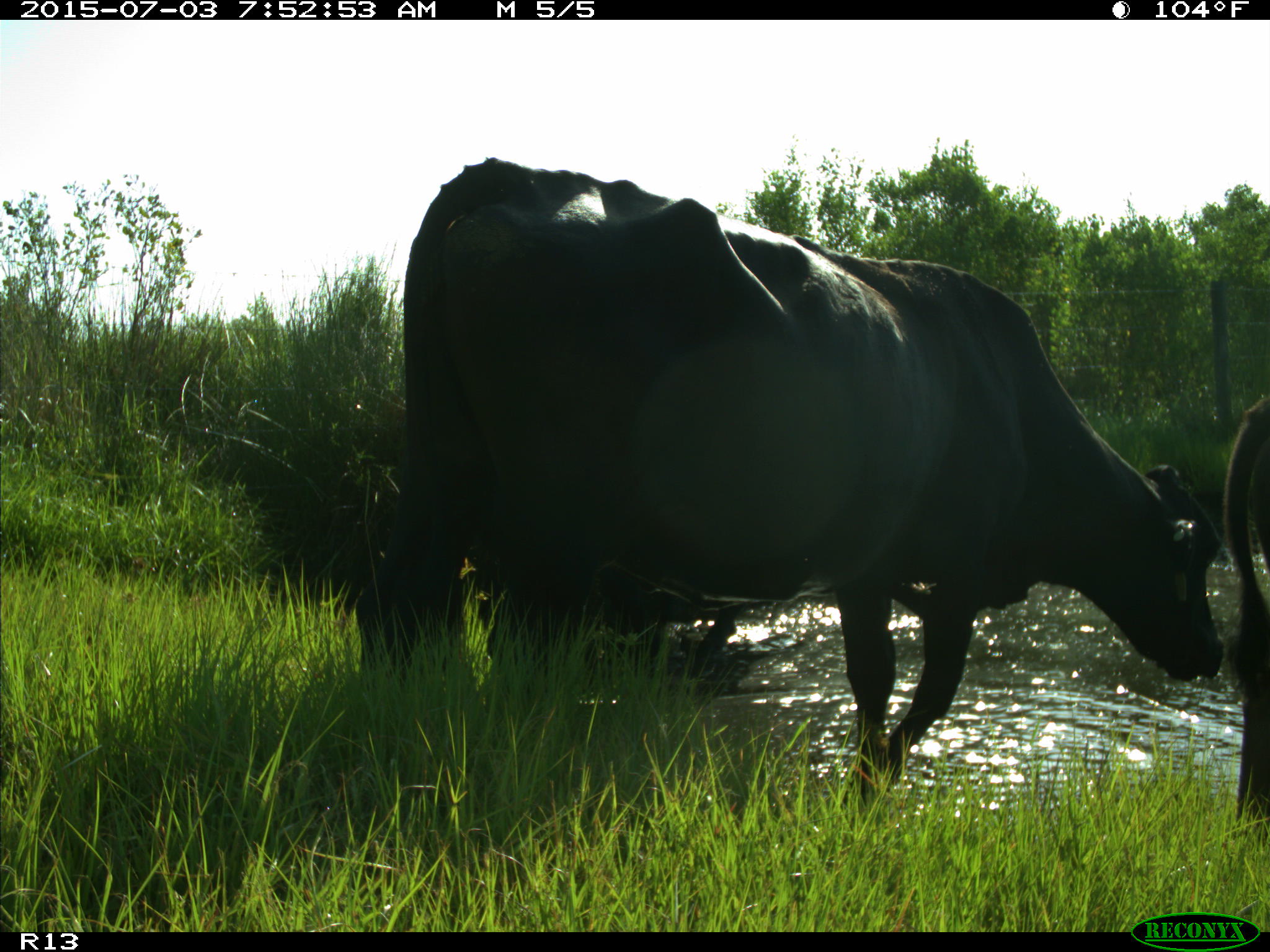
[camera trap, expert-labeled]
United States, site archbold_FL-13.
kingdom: Animalia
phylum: Chordata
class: Mammalia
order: Artiodactyla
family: Bovidae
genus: Bos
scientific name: Bos taurus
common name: domestic cow